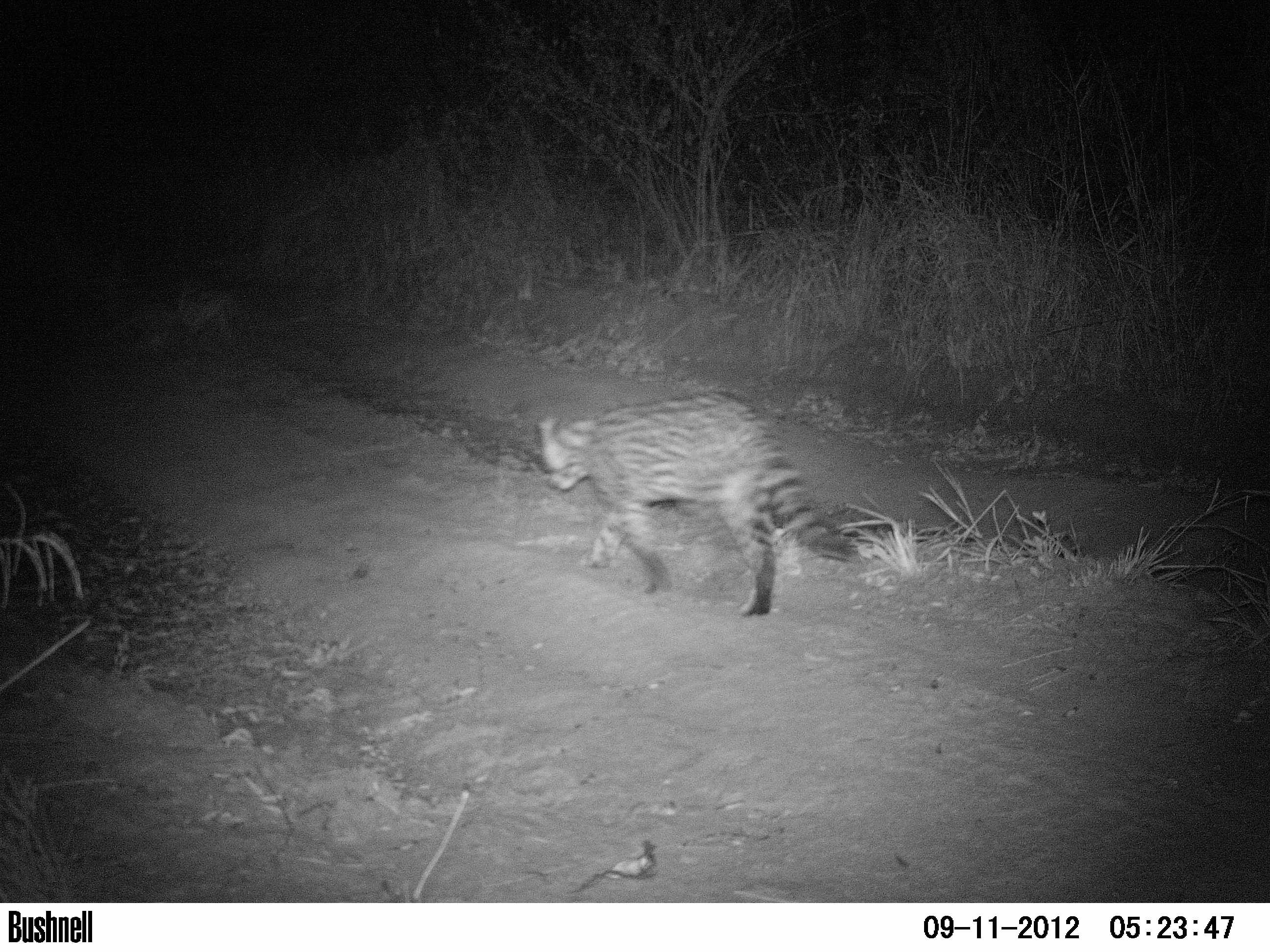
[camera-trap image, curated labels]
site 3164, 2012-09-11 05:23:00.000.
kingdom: Animalia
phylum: Chordata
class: Mammalia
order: Carnivora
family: Felidae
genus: Leopardus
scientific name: Leopardus pardalis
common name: ocelot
Leopardus pardalis (ocelot), count 1.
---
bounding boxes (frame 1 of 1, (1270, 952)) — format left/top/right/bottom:
leopardus pardalis: 537/391/859/618